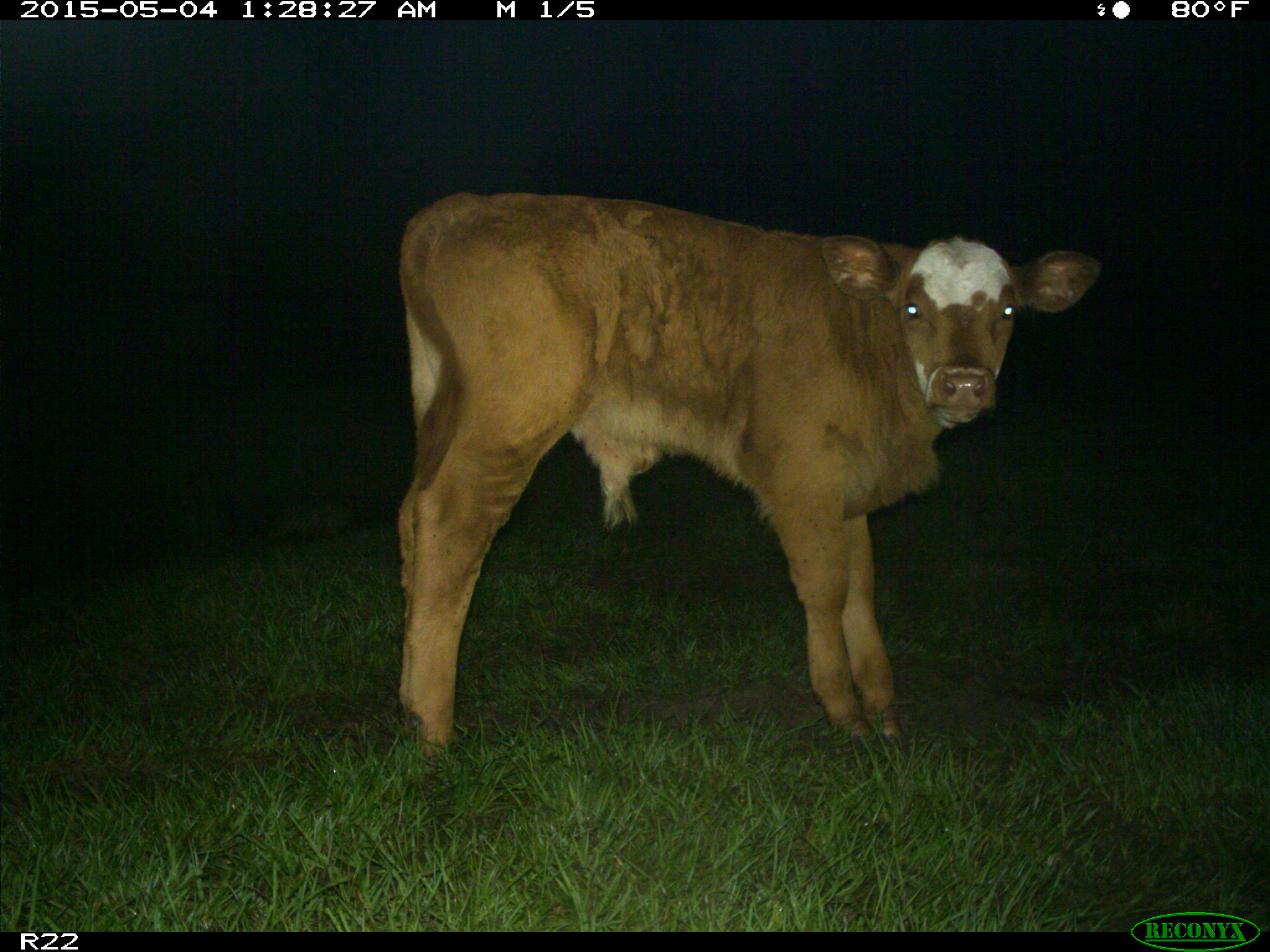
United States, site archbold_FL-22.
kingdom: Animalia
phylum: Chordata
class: Mammalia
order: Artiodactyla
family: Bovidae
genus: Bos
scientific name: Bos taurus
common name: domestic cow